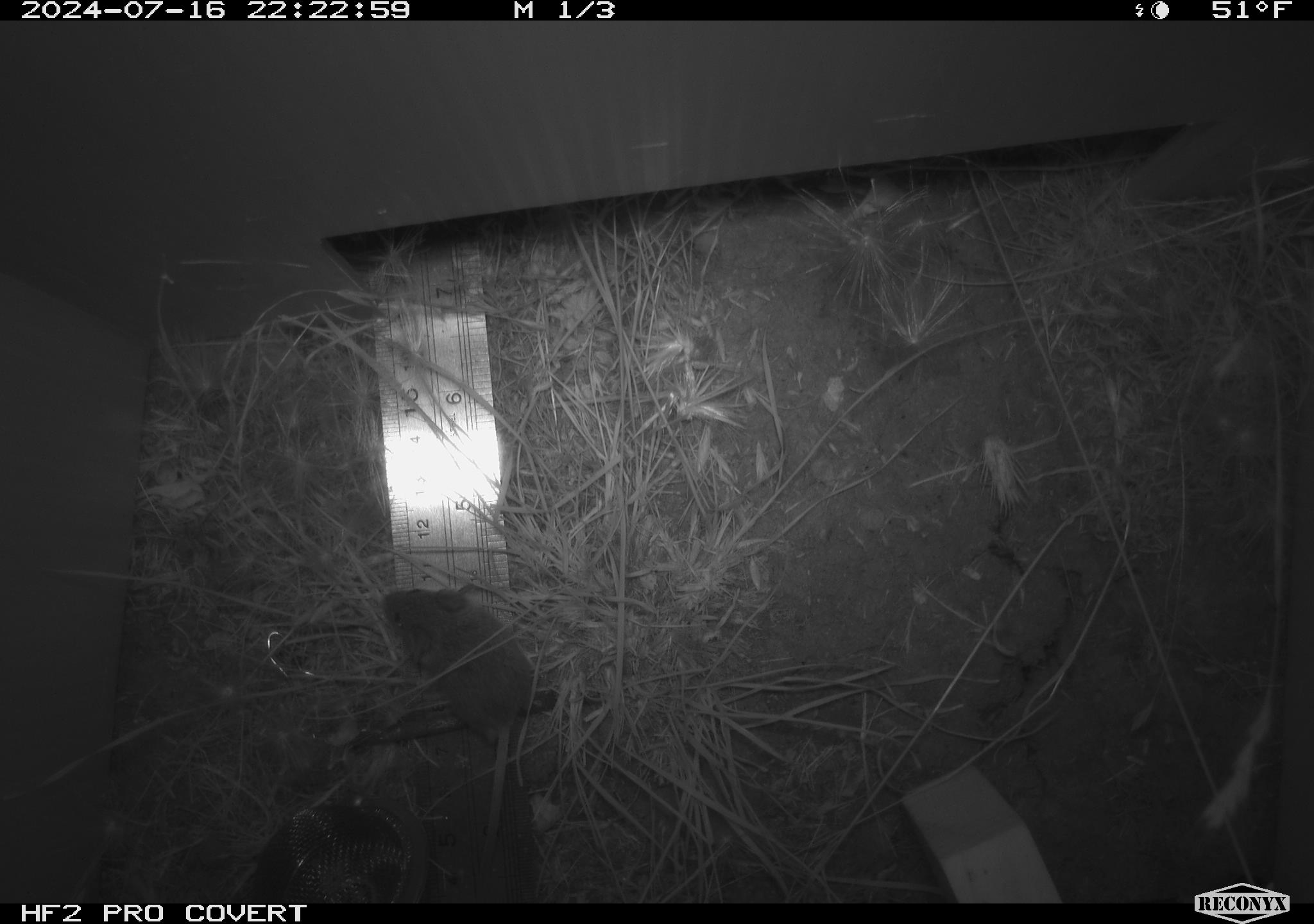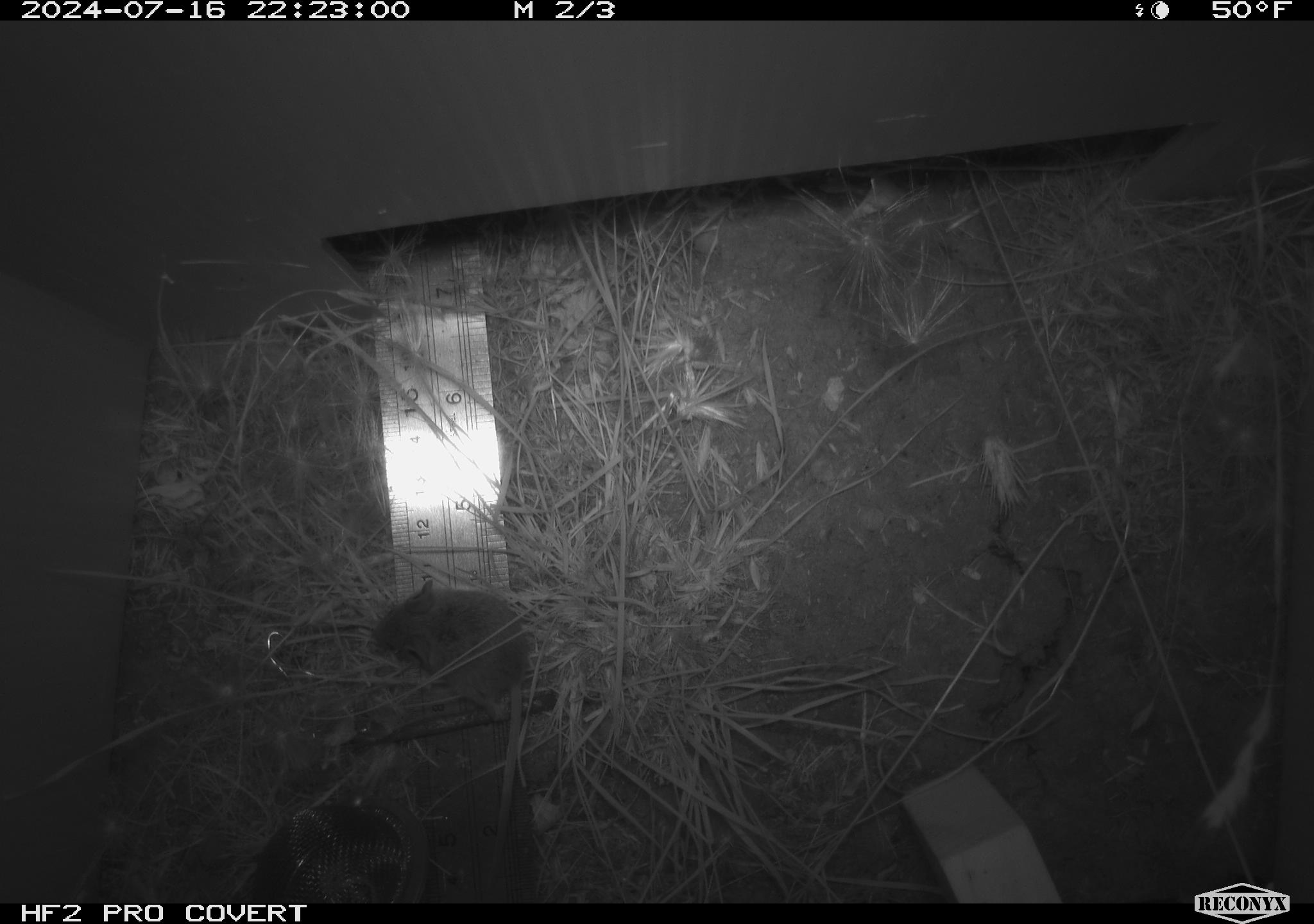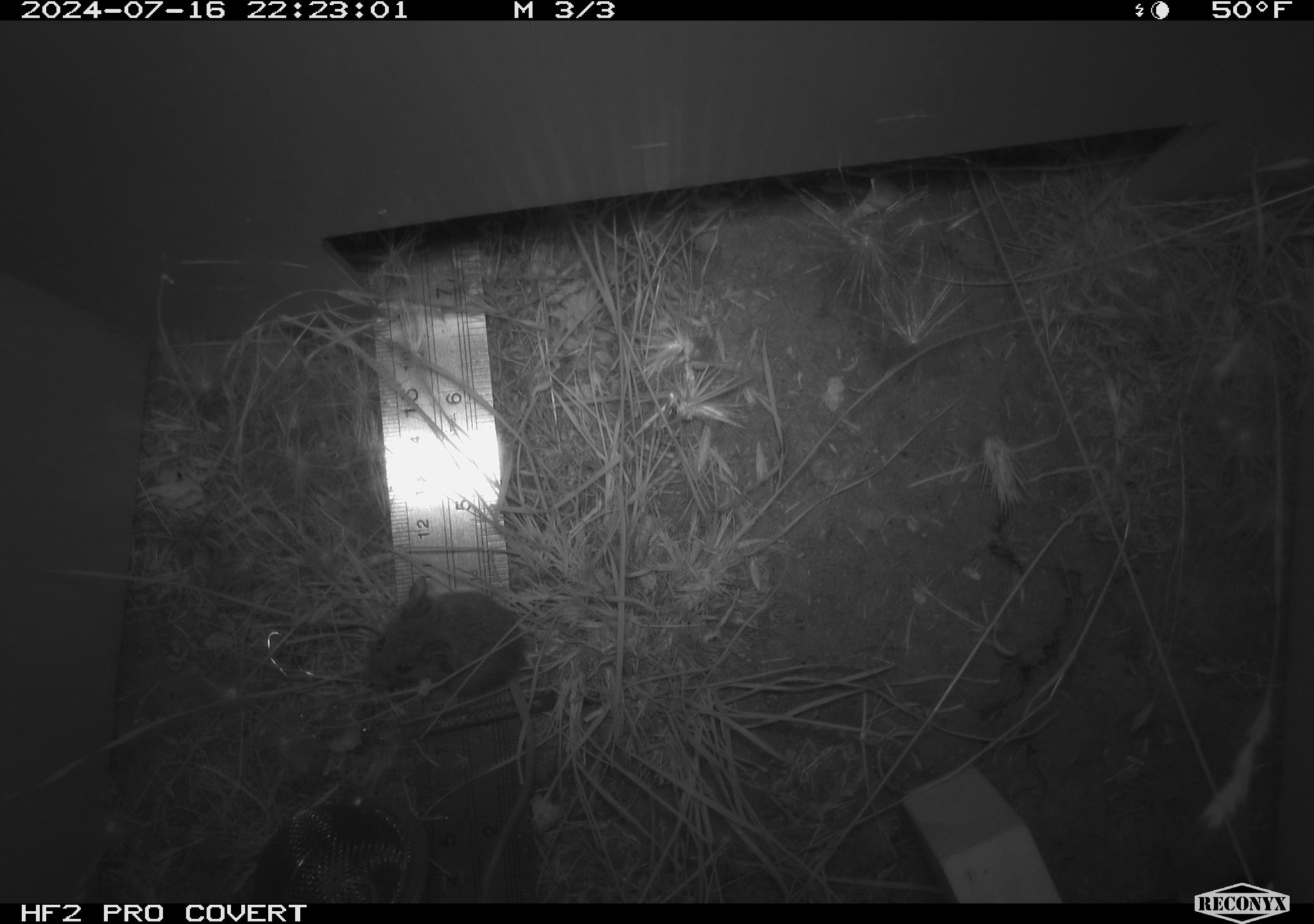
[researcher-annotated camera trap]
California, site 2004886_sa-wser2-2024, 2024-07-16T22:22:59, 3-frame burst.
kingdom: Animalia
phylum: Chordata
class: Mammalia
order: Rodentia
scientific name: Rodentia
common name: mouse species